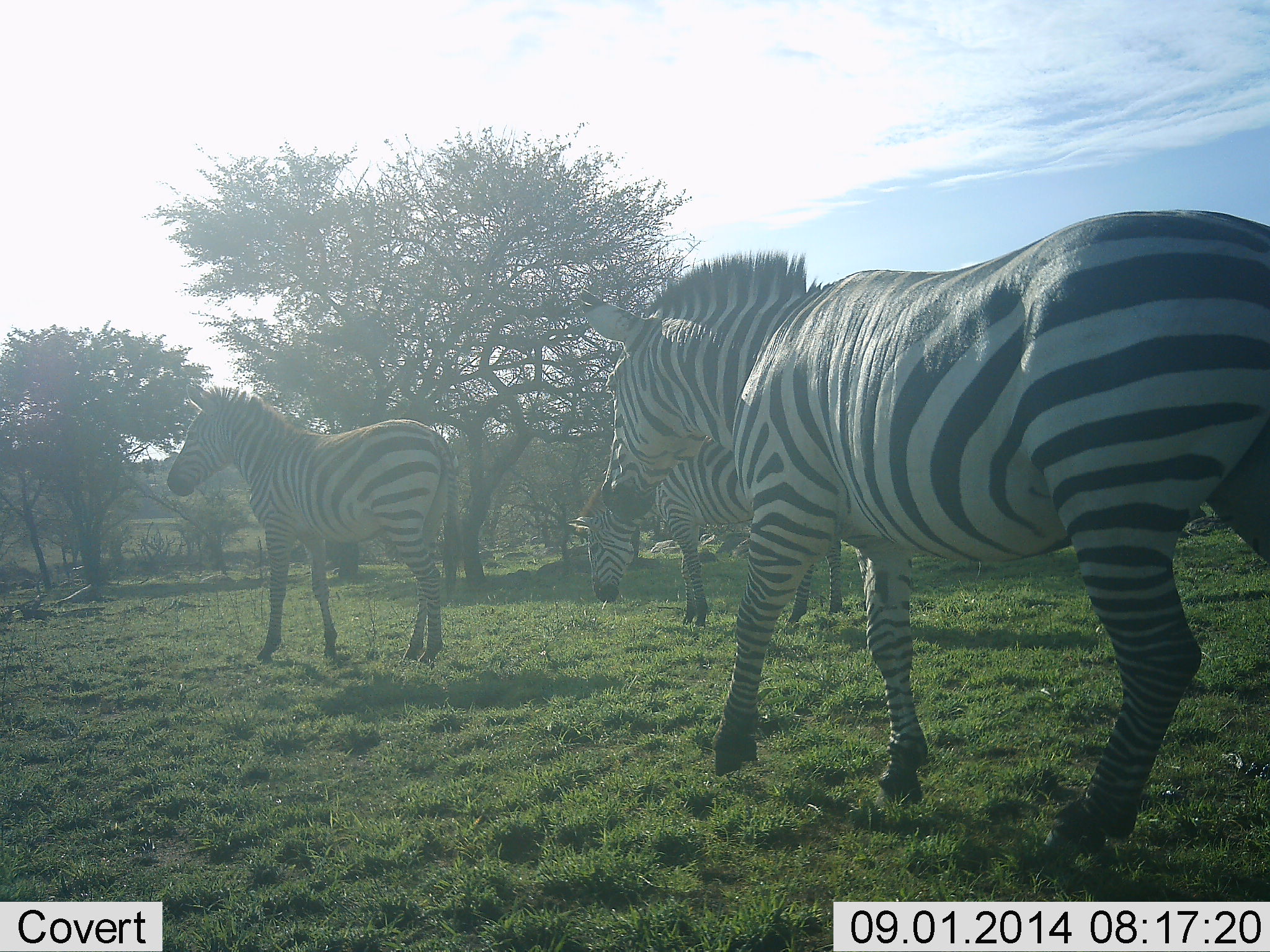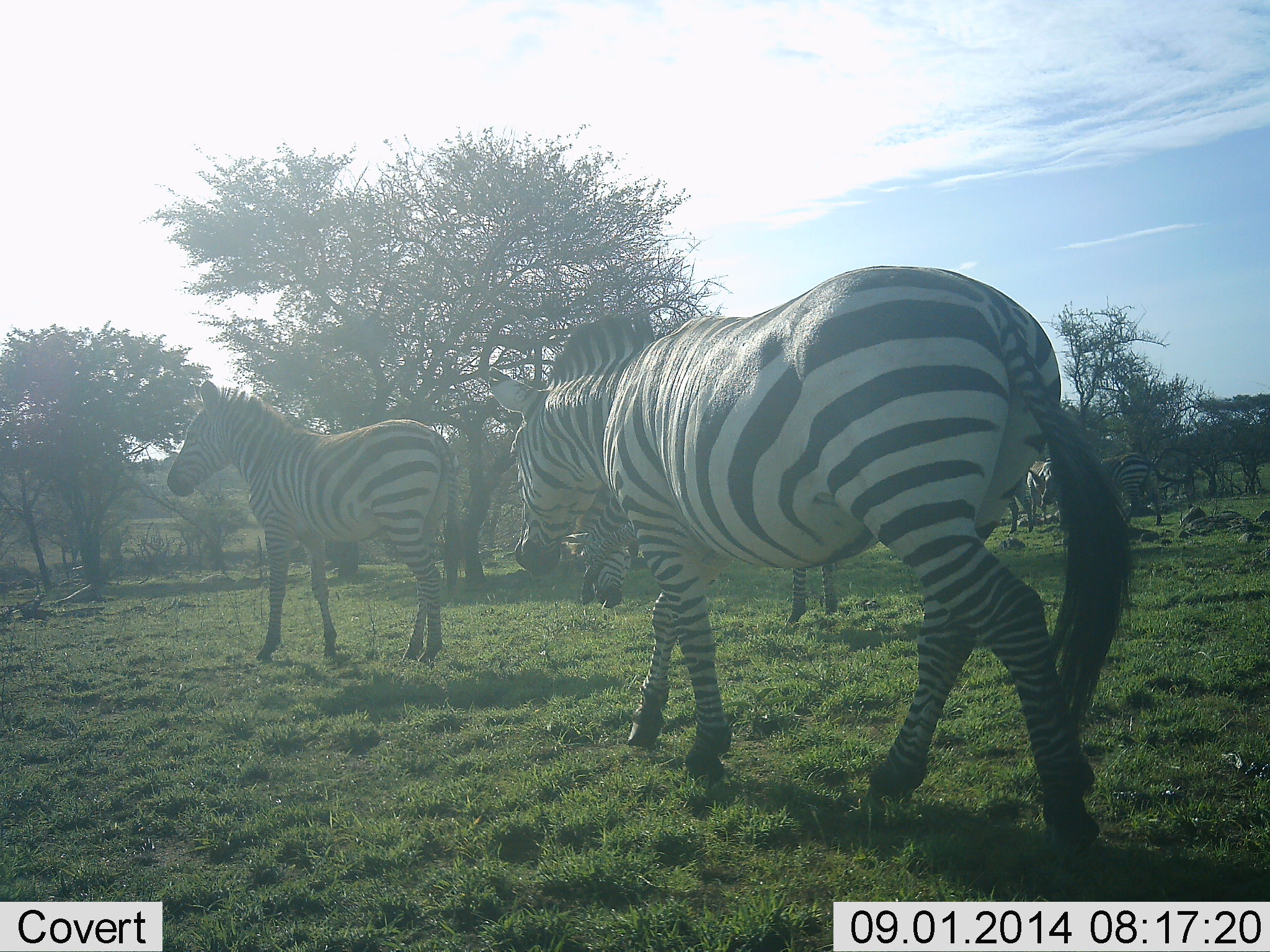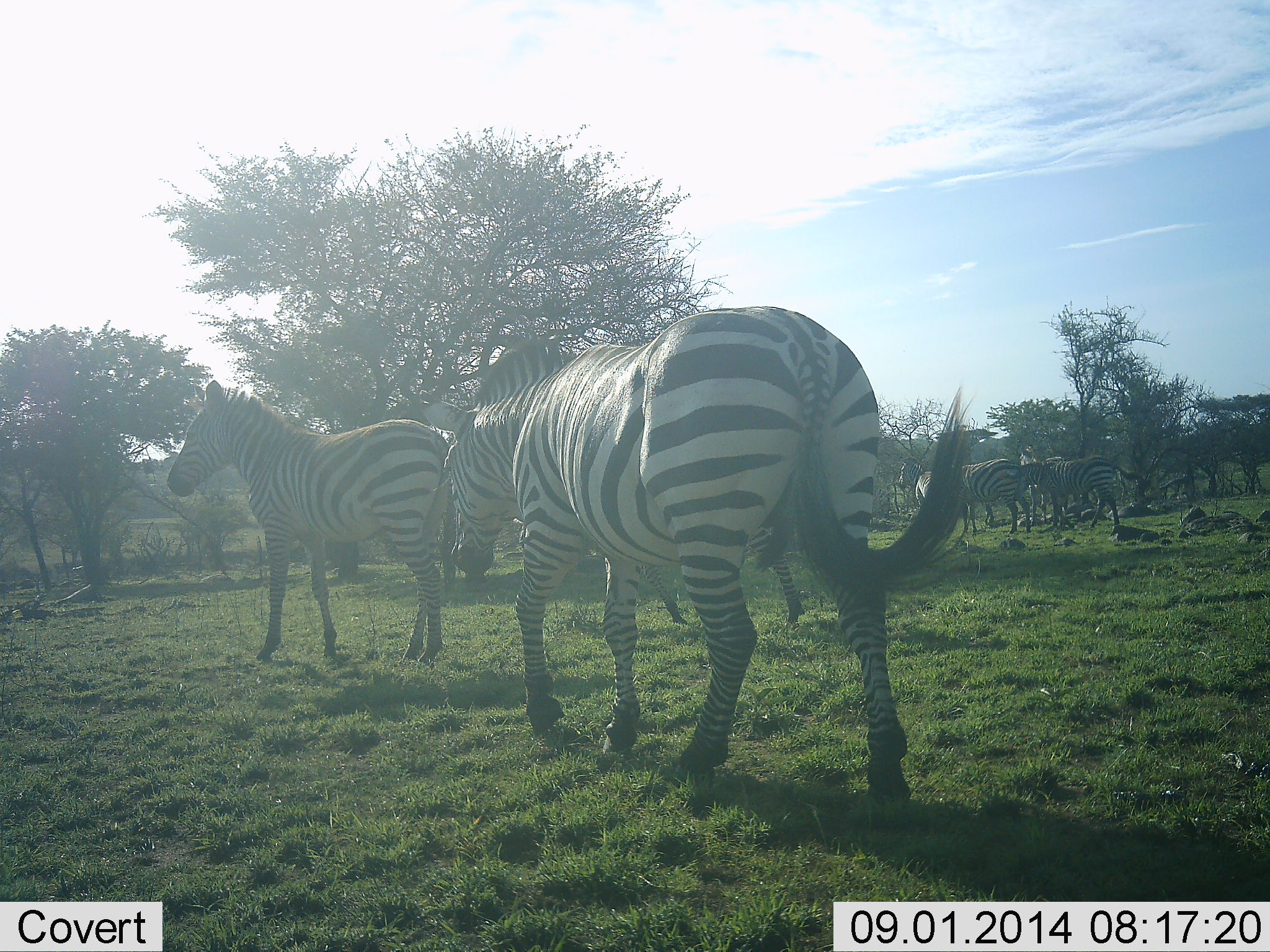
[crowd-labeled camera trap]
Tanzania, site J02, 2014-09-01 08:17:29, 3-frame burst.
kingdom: Animalia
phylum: Chordata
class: Mammalia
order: Perissodactyla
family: Equidae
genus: Equus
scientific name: Equus quagga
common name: plains zebra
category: zebra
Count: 6.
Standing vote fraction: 70%.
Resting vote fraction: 10%.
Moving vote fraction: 90%.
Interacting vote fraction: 10%.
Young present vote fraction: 0%.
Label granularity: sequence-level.